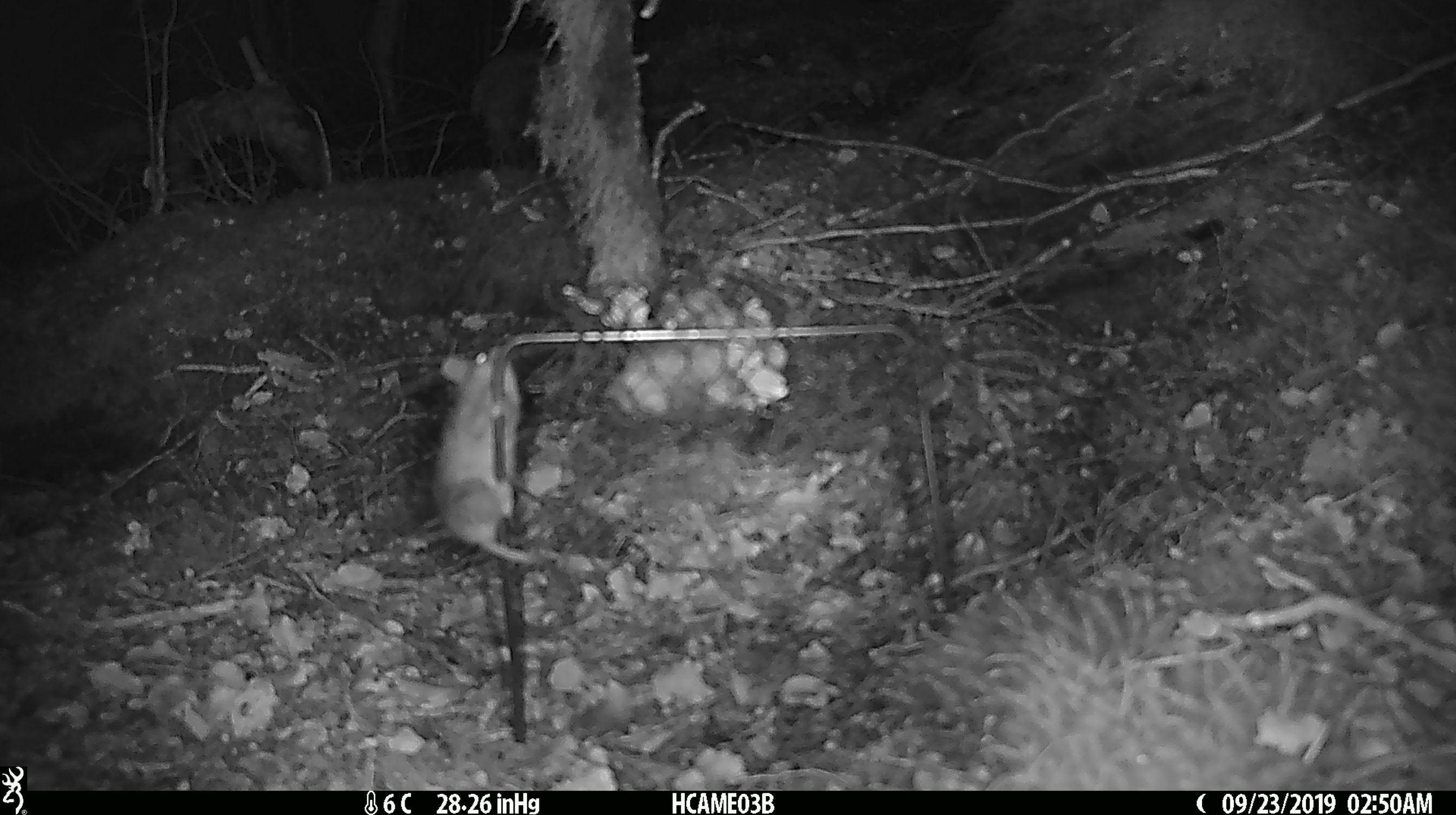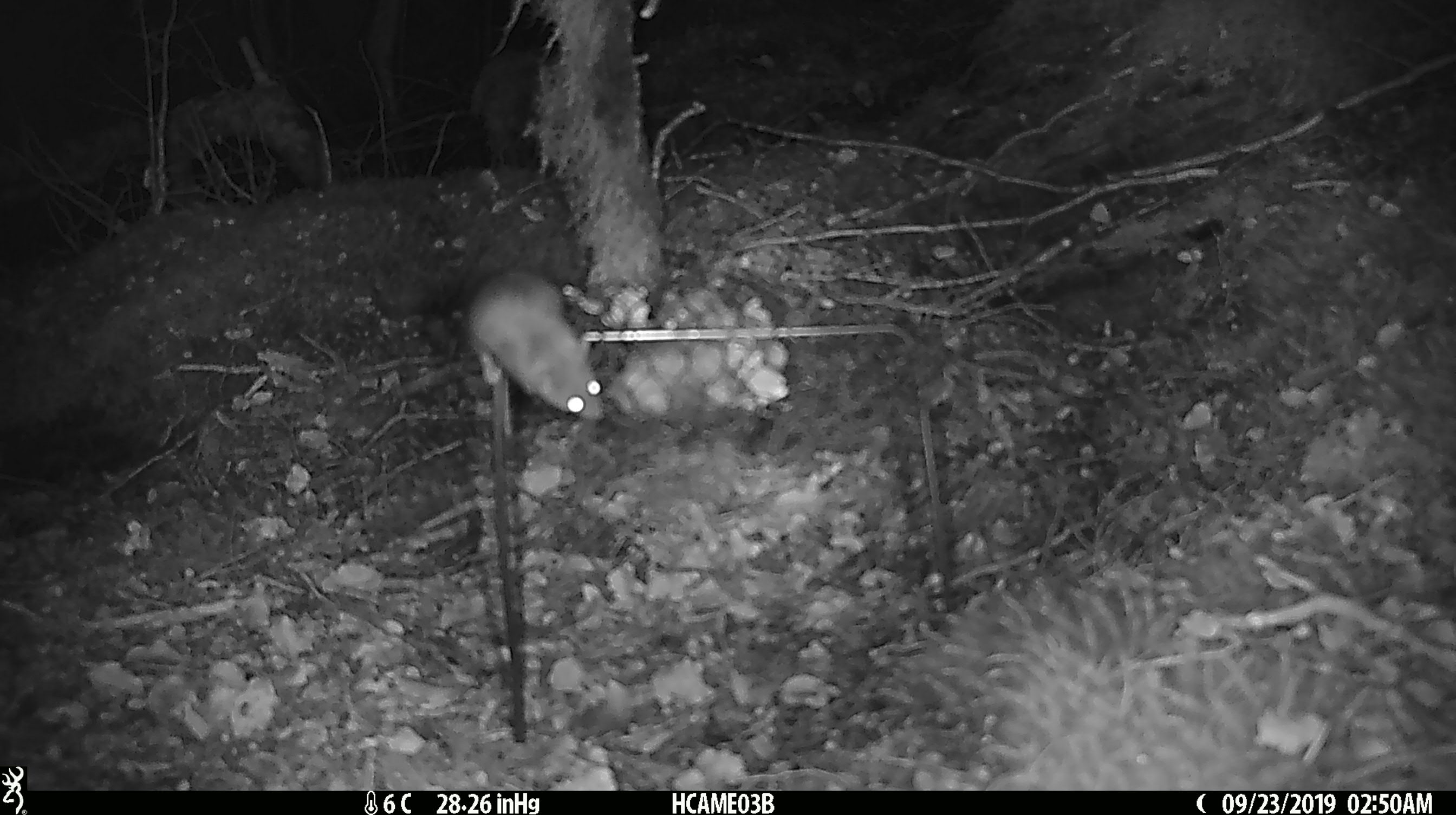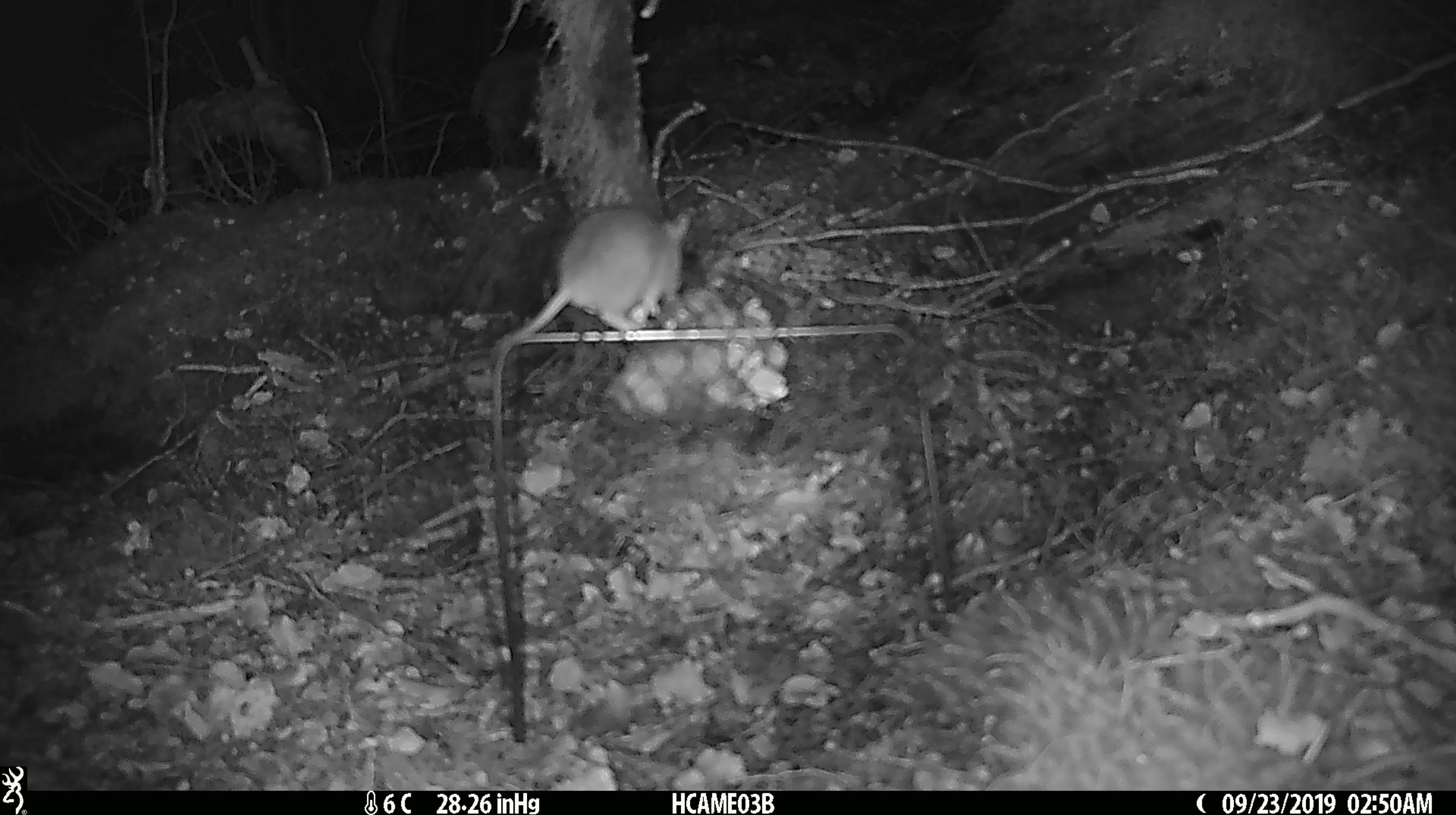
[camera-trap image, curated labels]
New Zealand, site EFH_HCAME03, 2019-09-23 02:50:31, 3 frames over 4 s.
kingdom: Animalia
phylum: Chordata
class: Mammalia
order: Rodentia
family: Muridae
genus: Mus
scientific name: Mus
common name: mouse